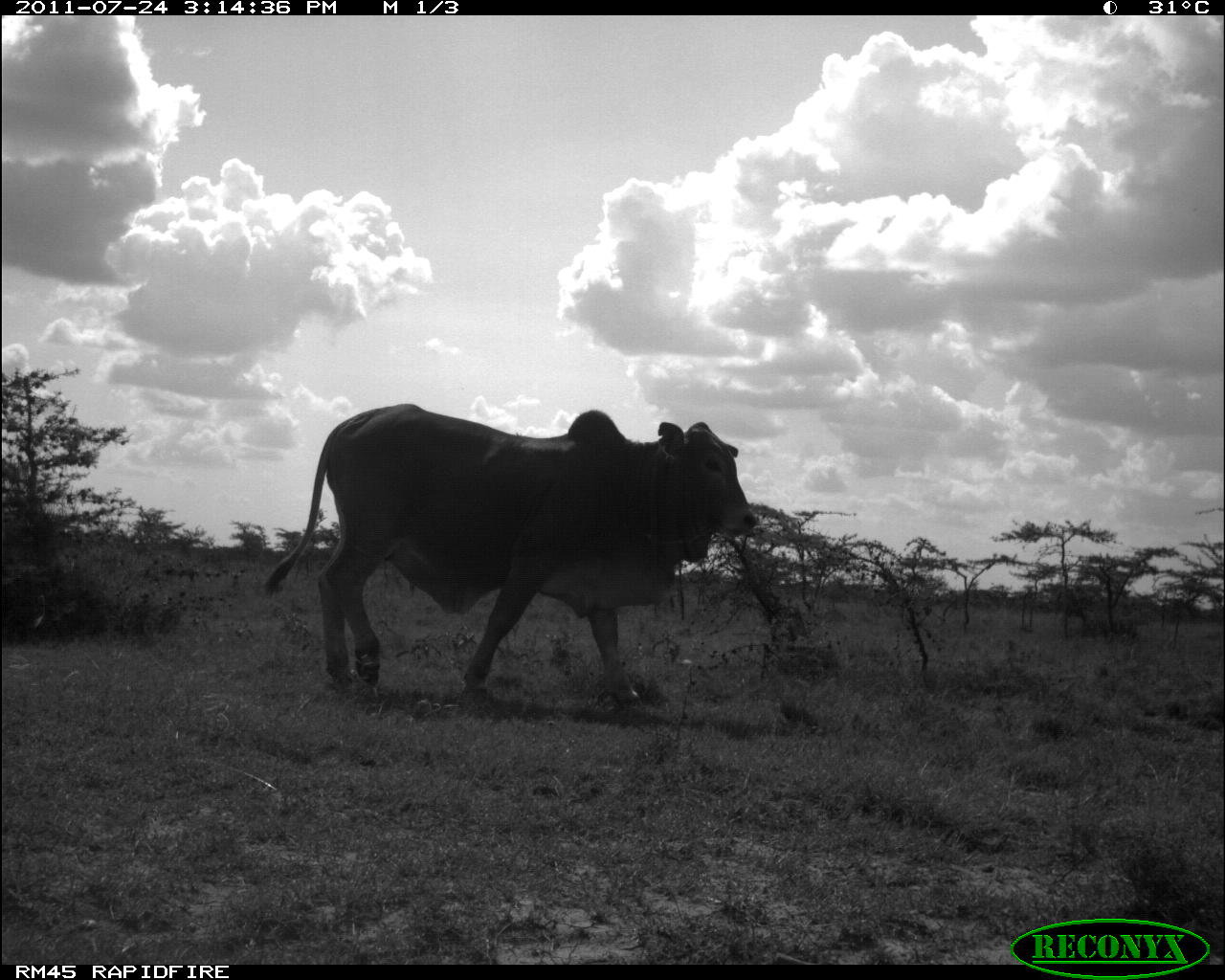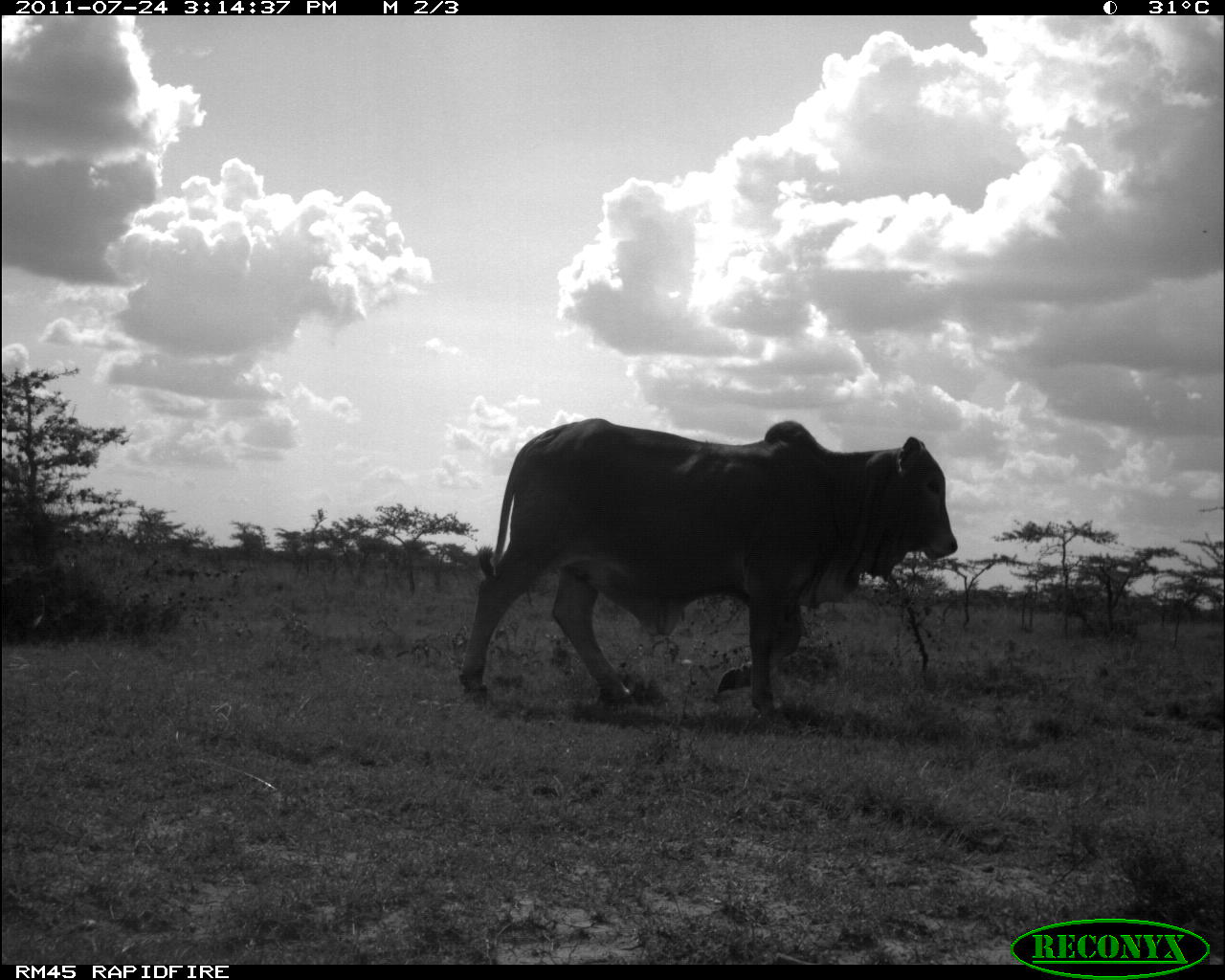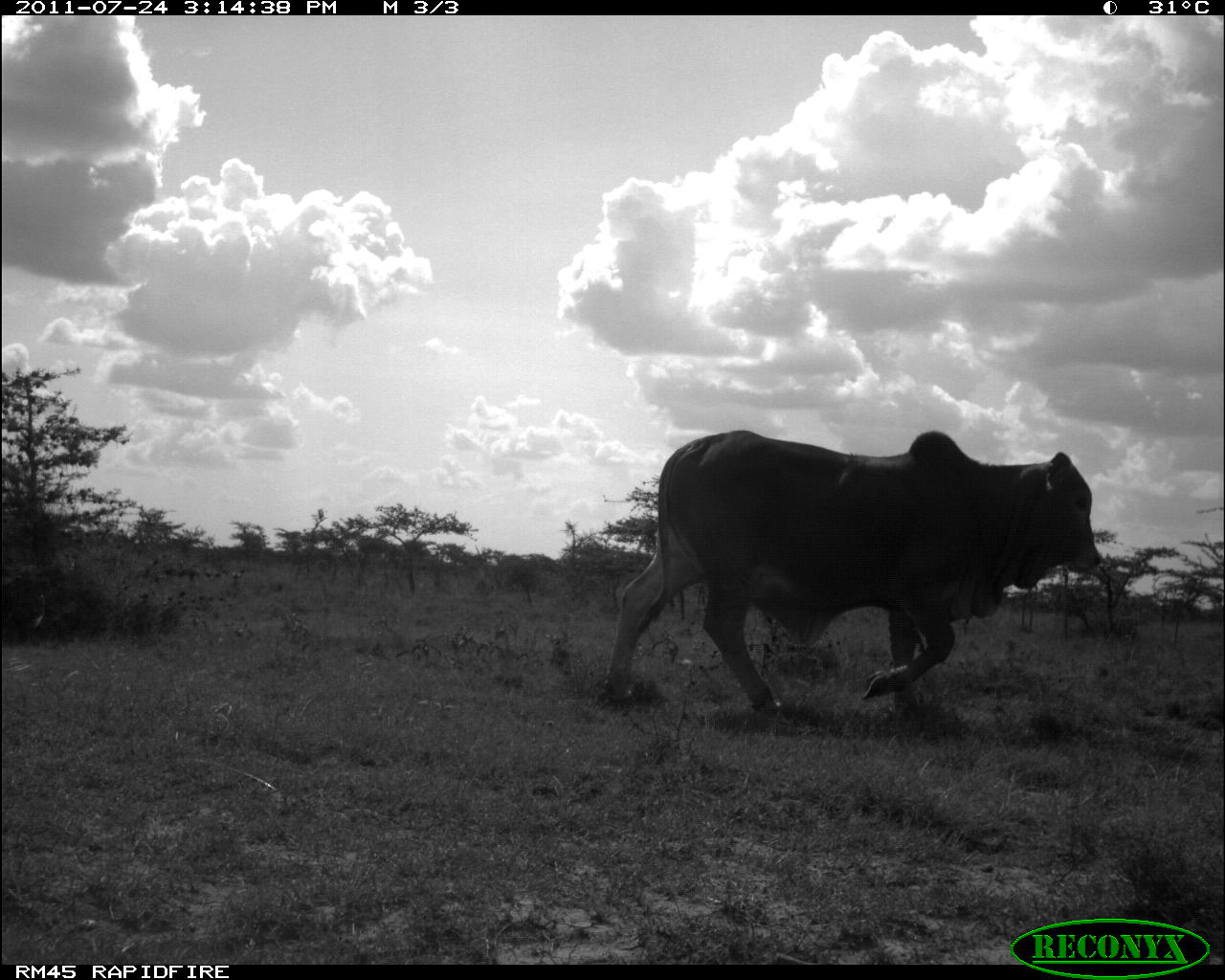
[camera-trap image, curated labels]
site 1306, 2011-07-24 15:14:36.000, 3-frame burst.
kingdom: Animalia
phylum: Chordata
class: Mammalia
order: Artiodactyla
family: Bovidae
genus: Bos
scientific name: Bos taurus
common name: domestic cattle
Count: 1.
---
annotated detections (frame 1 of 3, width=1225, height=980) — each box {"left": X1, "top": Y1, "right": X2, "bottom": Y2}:
bos taurus: {"left": 262, "top": 402, "right": 761, "bottom": 703}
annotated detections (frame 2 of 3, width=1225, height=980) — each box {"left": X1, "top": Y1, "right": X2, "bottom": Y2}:
bos taurus: {"left": 459, "top": 416, "right": 957, "bottom": 716}